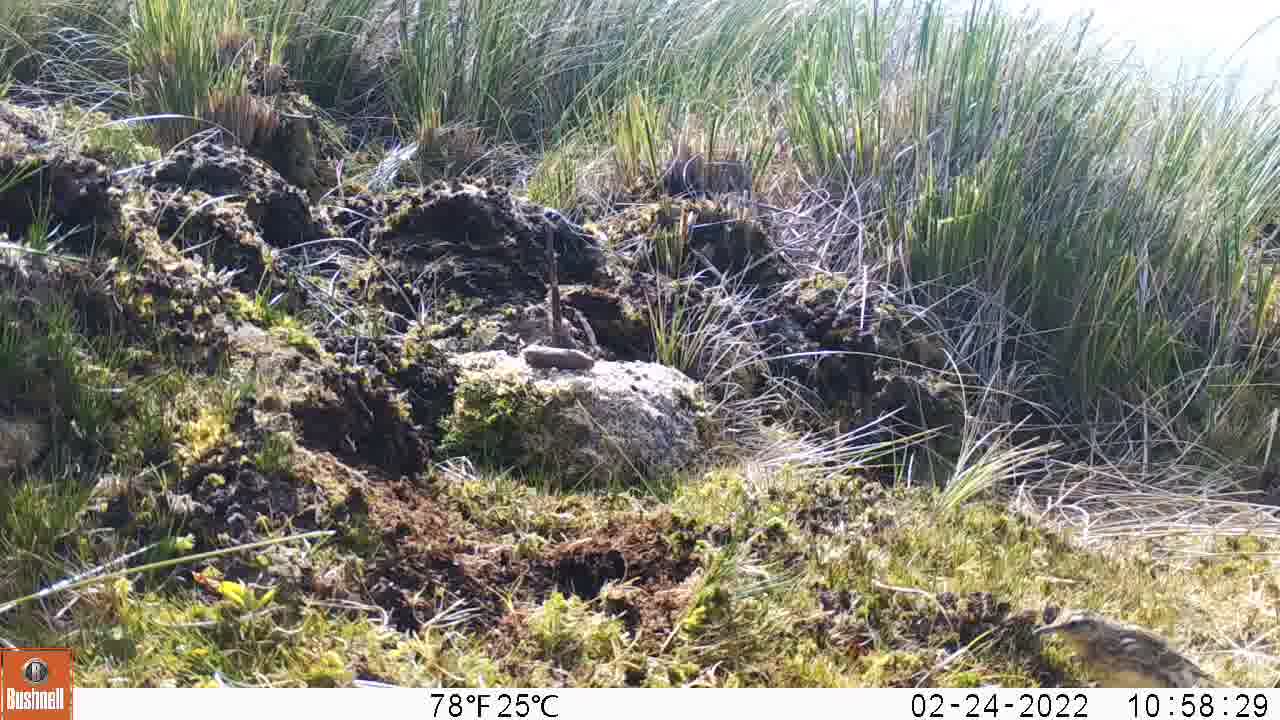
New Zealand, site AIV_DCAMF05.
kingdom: Animalia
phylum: Chordata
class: Aves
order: Passeriformes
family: Motacillidae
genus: Anthus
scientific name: Anthus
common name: pipit